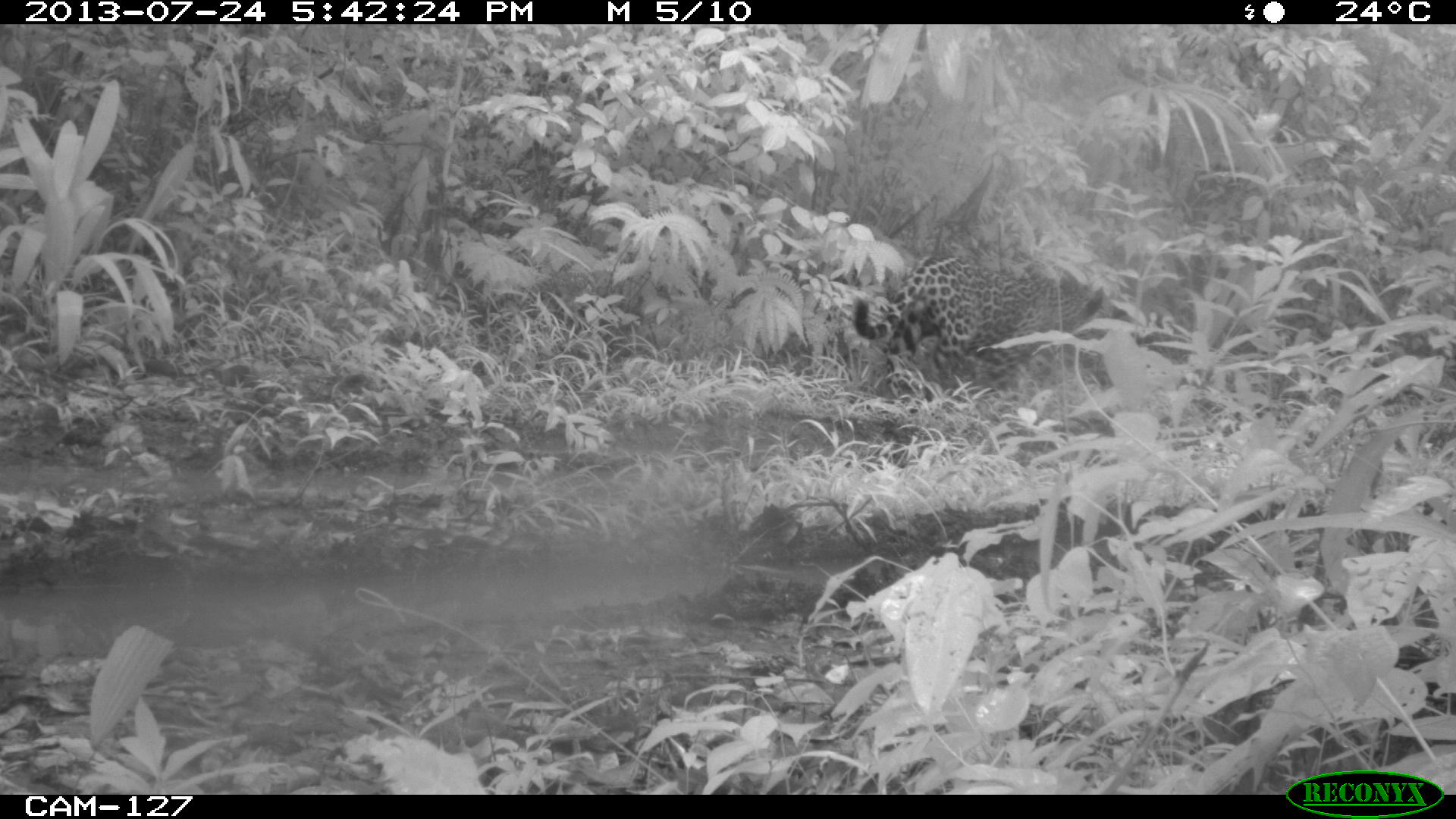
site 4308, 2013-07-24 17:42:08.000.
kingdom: Animalia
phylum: Chordata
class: Mammalia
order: Carnivora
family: Felidae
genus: Panthera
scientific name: Panthera onca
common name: jaguar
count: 1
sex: male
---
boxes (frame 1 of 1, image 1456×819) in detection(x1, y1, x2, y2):
panthera onca: detection(851, 253, 1111, 398)